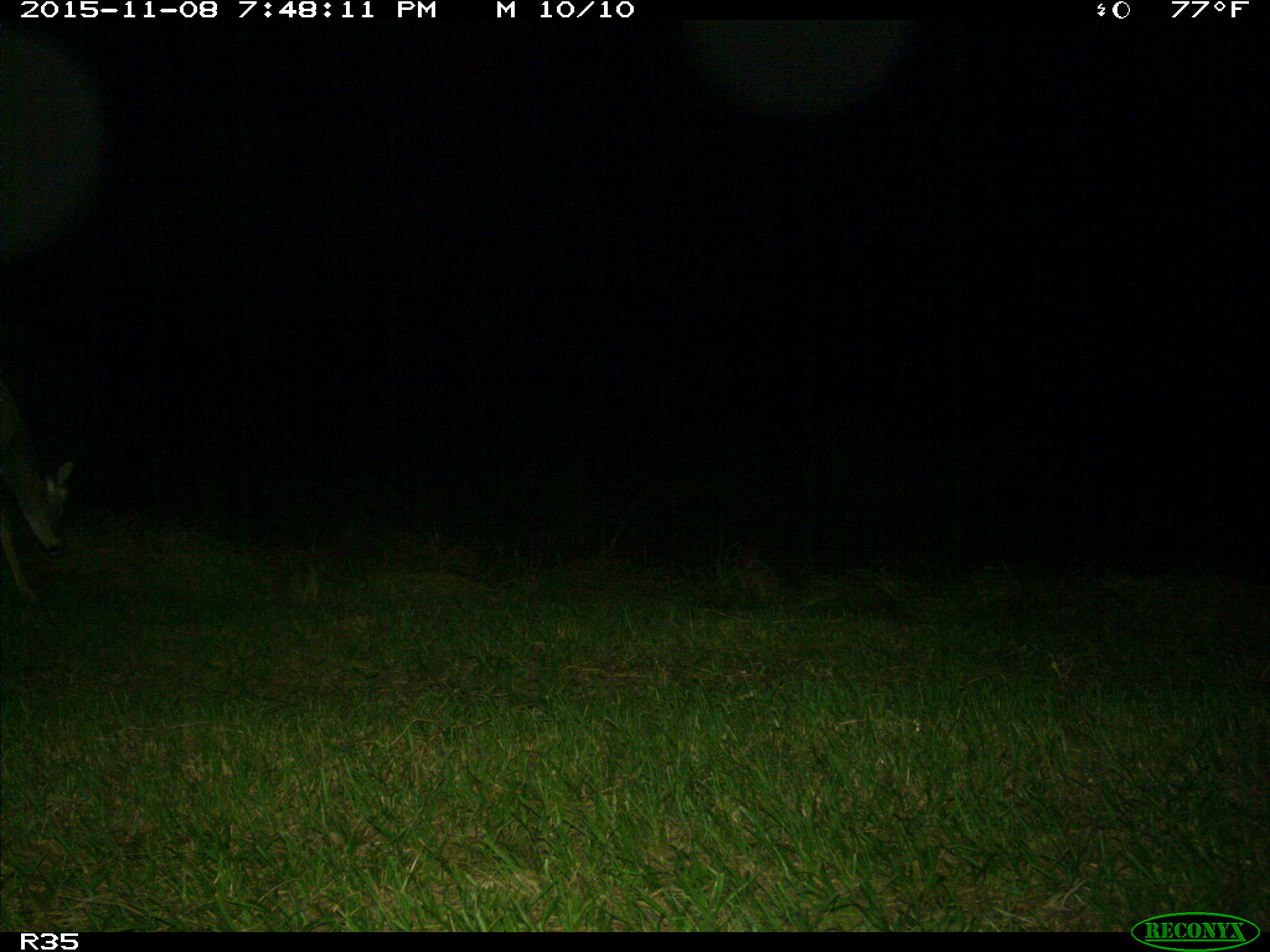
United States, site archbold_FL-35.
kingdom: Animalia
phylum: Chordata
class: Mammalia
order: Artiodactyla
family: Cervidae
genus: Odocoileus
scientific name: Odocoileus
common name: deer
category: unidentified deer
Unidentified deer (deer) (Odocoileus).